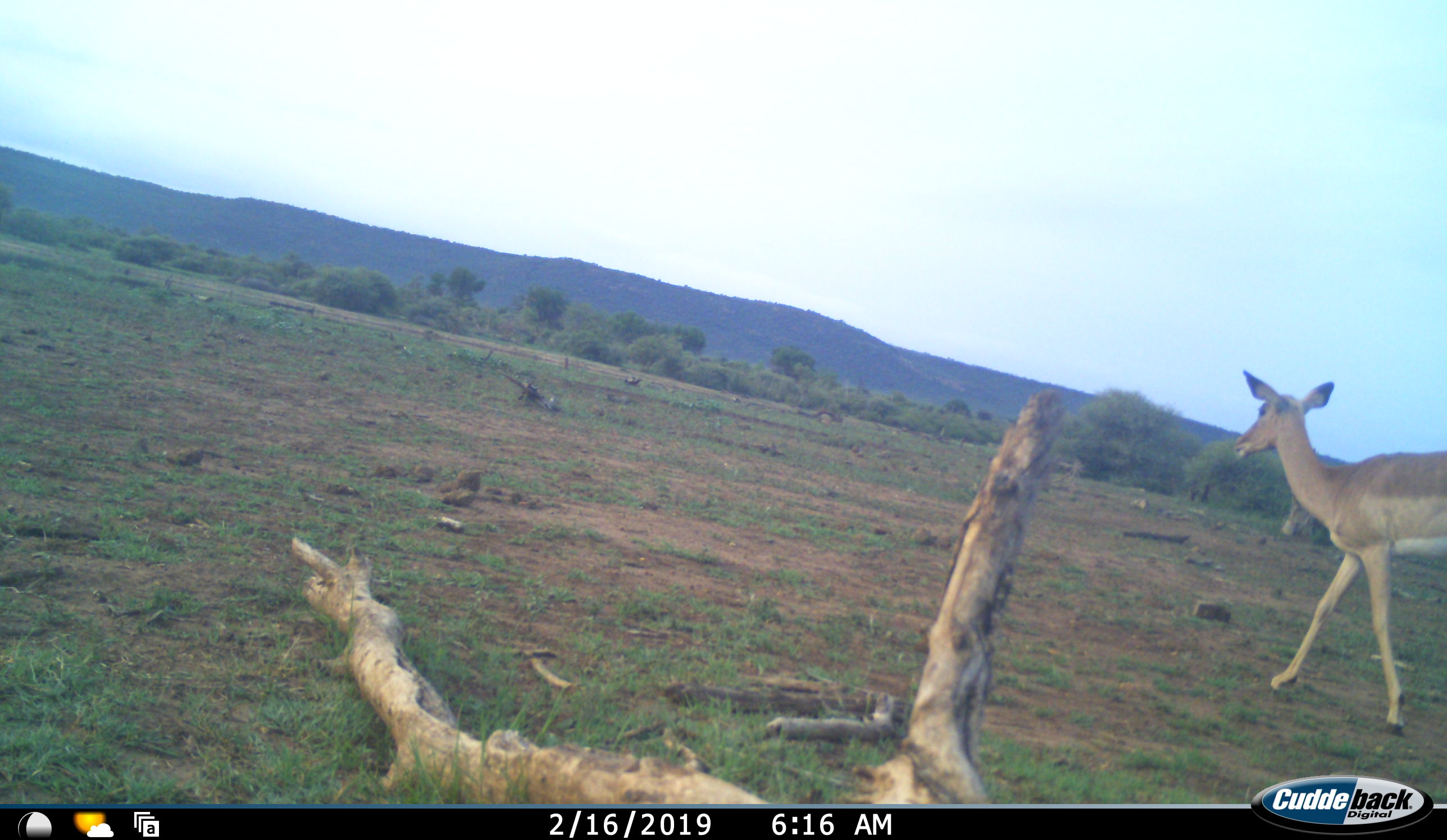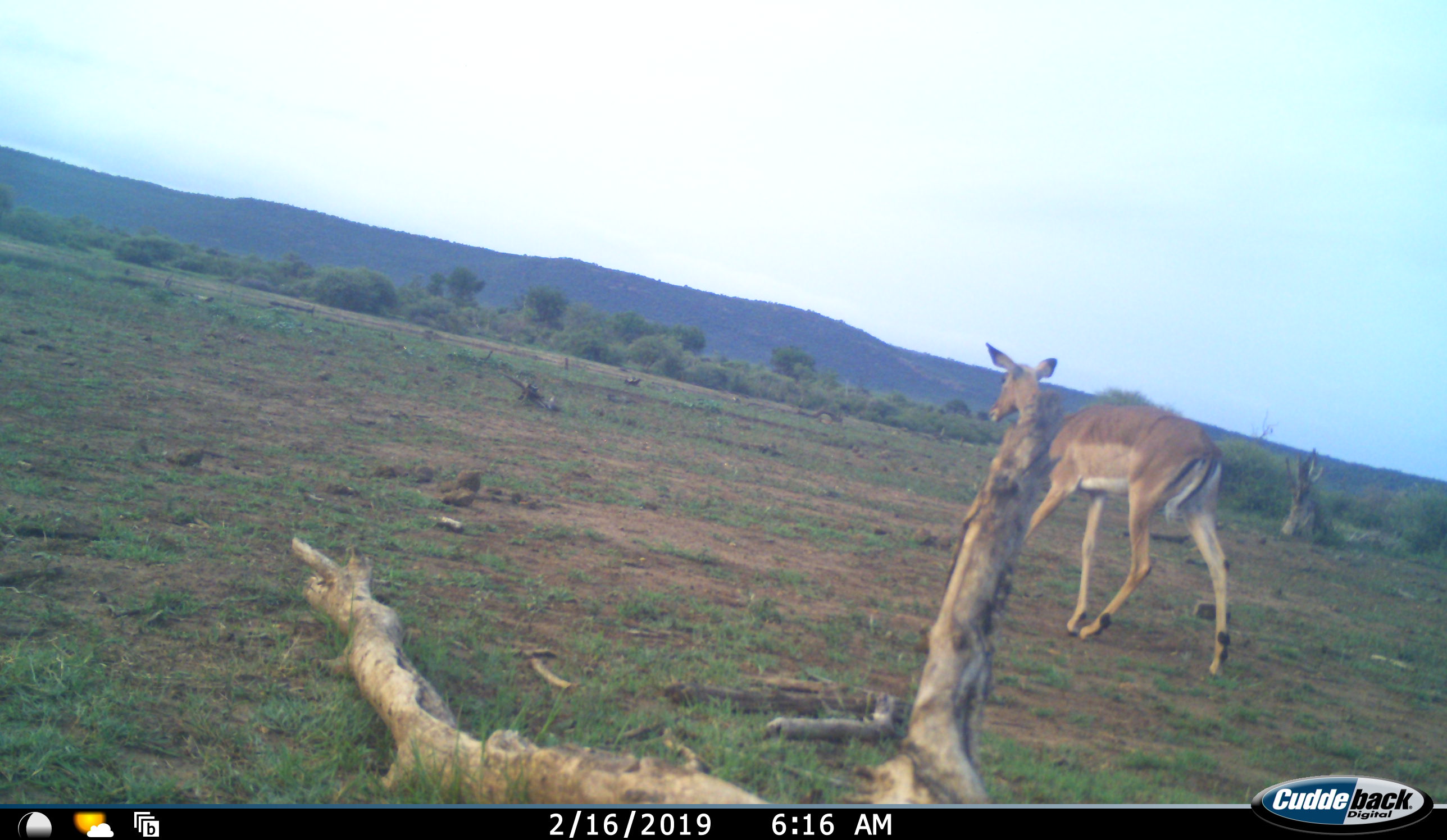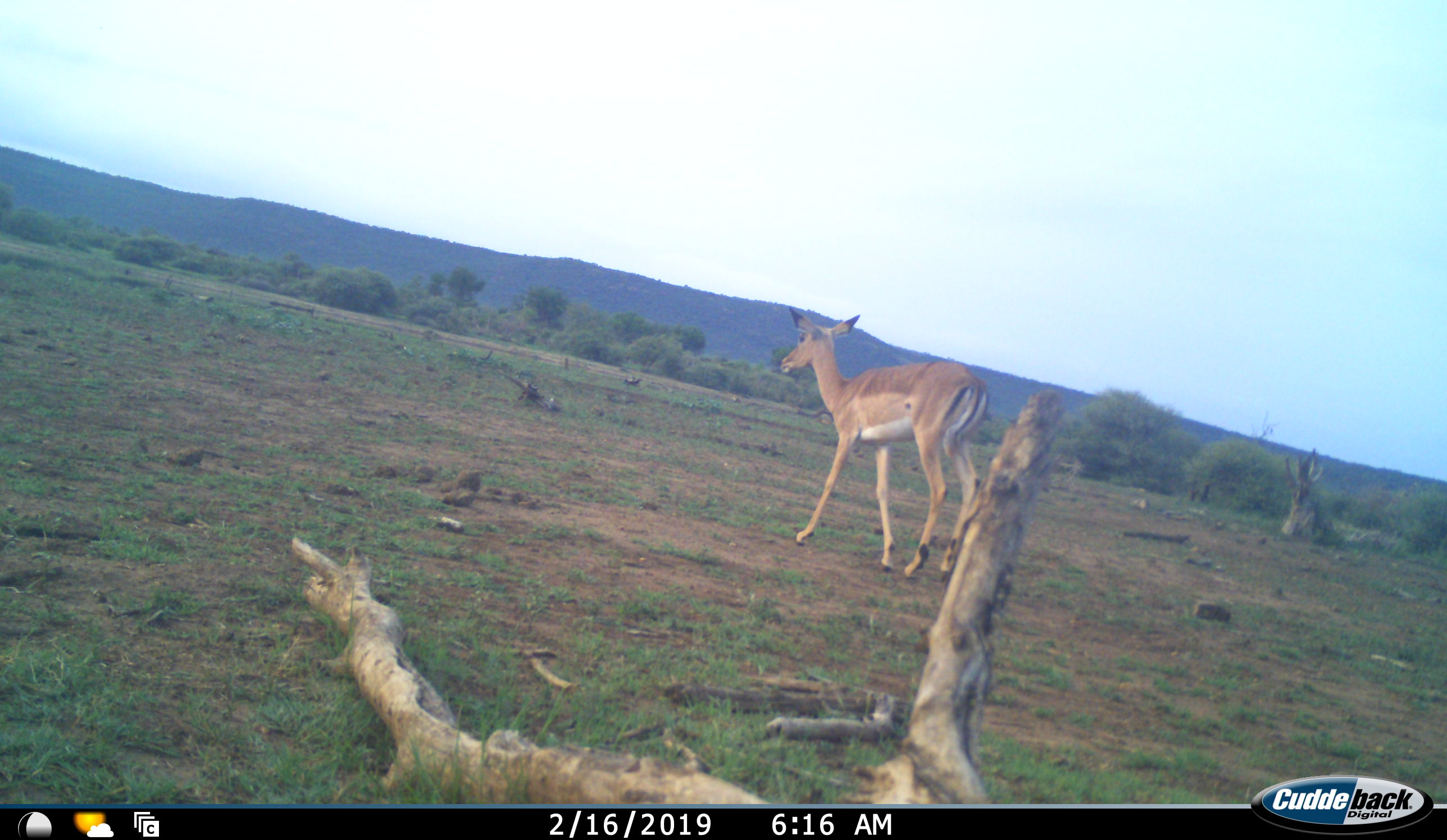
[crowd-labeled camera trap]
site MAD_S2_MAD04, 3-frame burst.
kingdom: Animalia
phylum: Chordata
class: Mammalia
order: Artiodactyla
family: Bovidae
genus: Aepyceros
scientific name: Aepyceros melampus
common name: impala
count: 1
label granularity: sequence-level